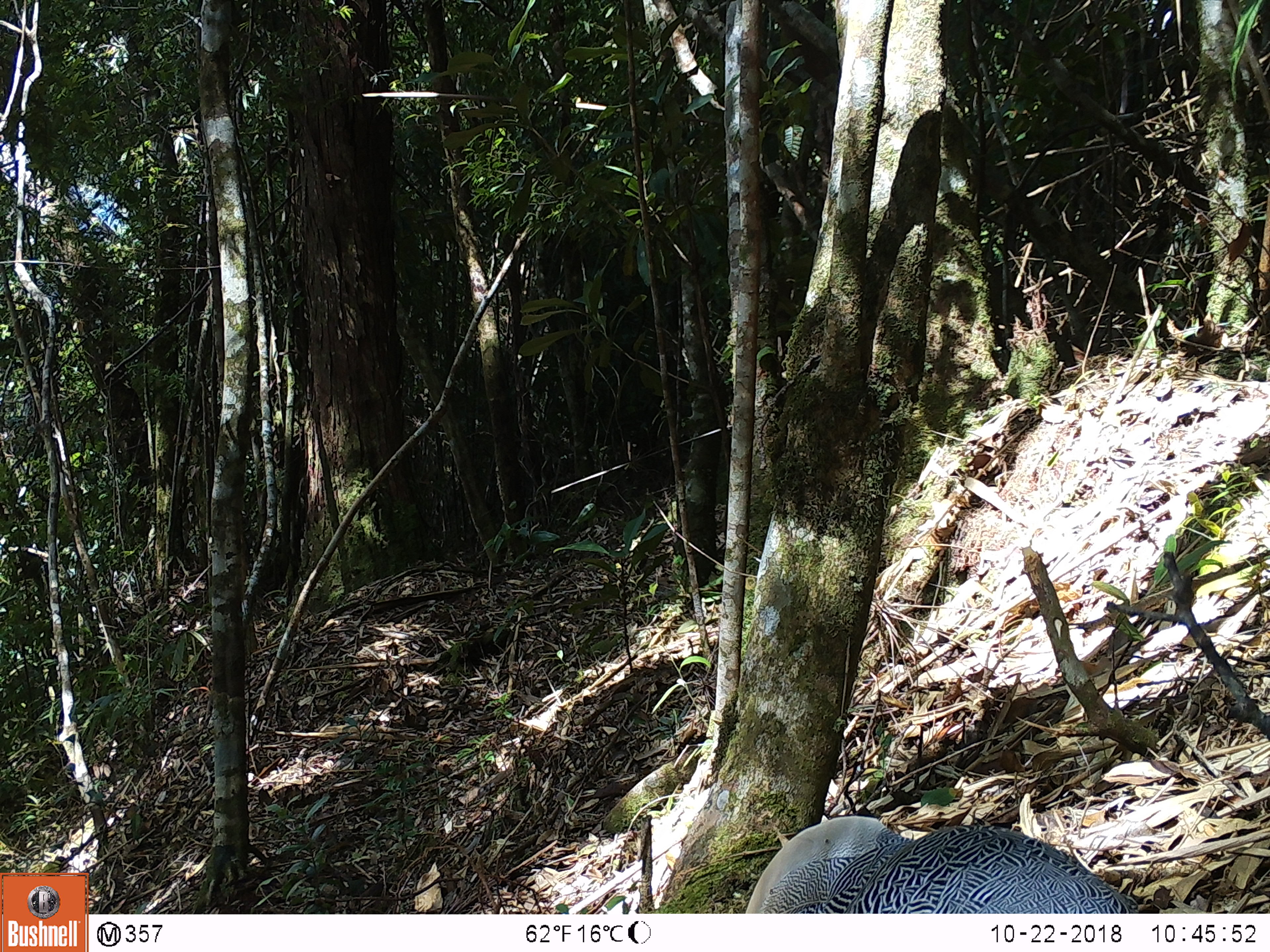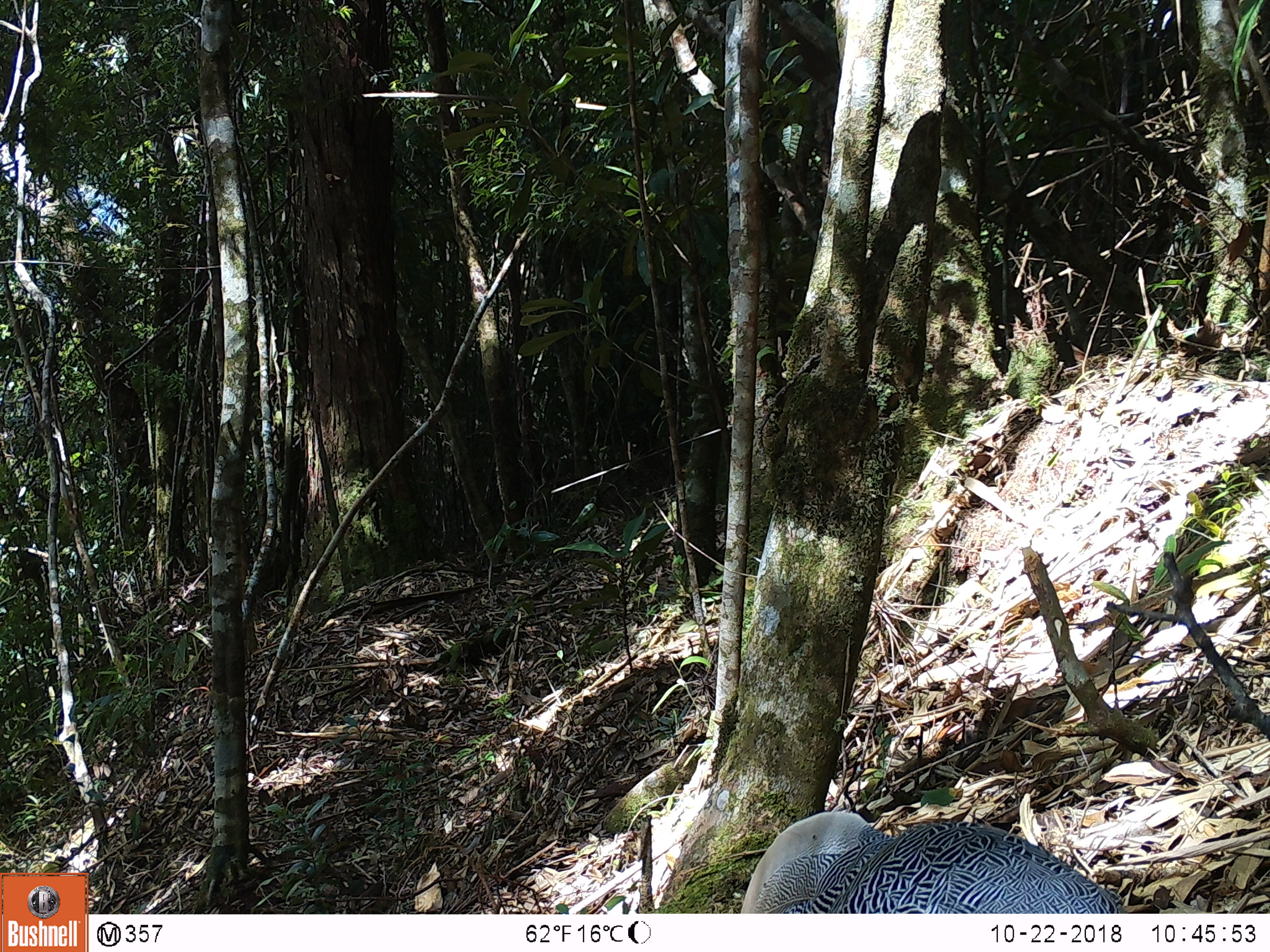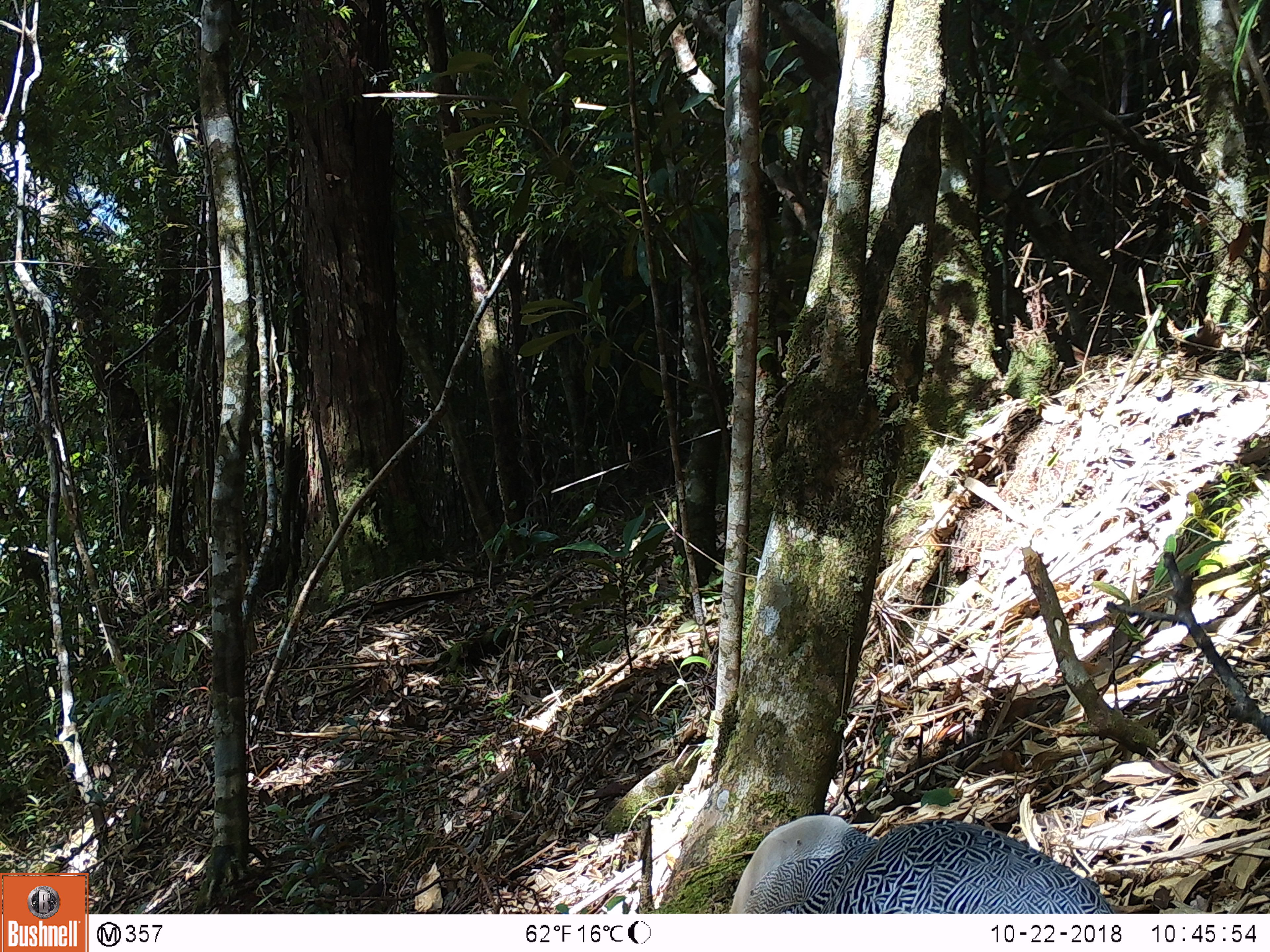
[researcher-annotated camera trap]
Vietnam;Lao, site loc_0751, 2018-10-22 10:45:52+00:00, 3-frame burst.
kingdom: Animalia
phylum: Chordata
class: Aves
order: Galliformes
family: Phasianidae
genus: Lophura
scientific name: Lophura nycthemera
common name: silver pheasant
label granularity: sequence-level